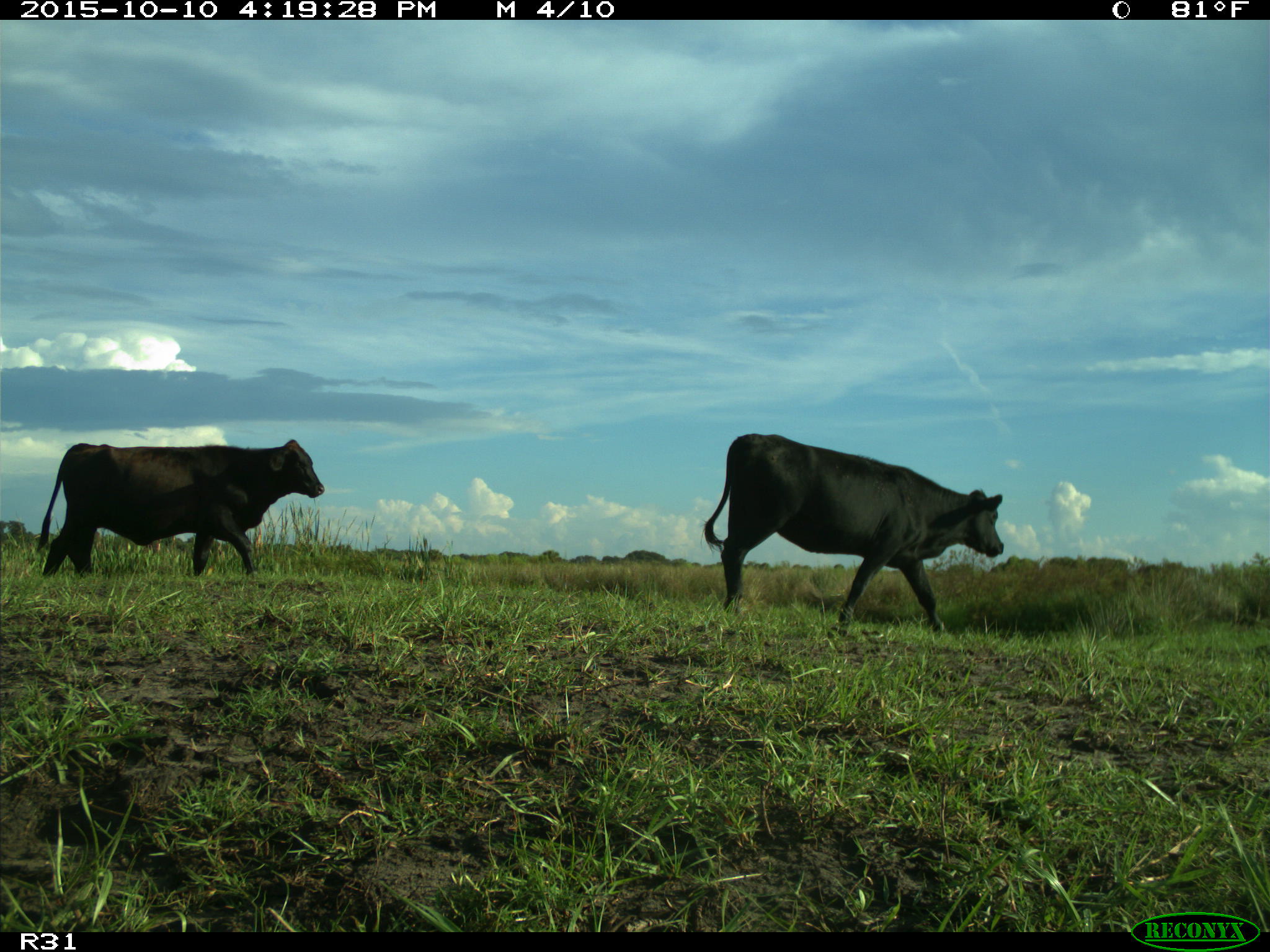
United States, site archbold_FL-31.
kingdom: Animalia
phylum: Chordata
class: Mammalia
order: Artiodactyla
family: Bovidae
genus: Bos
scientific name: Bos taurus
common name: domestic cow